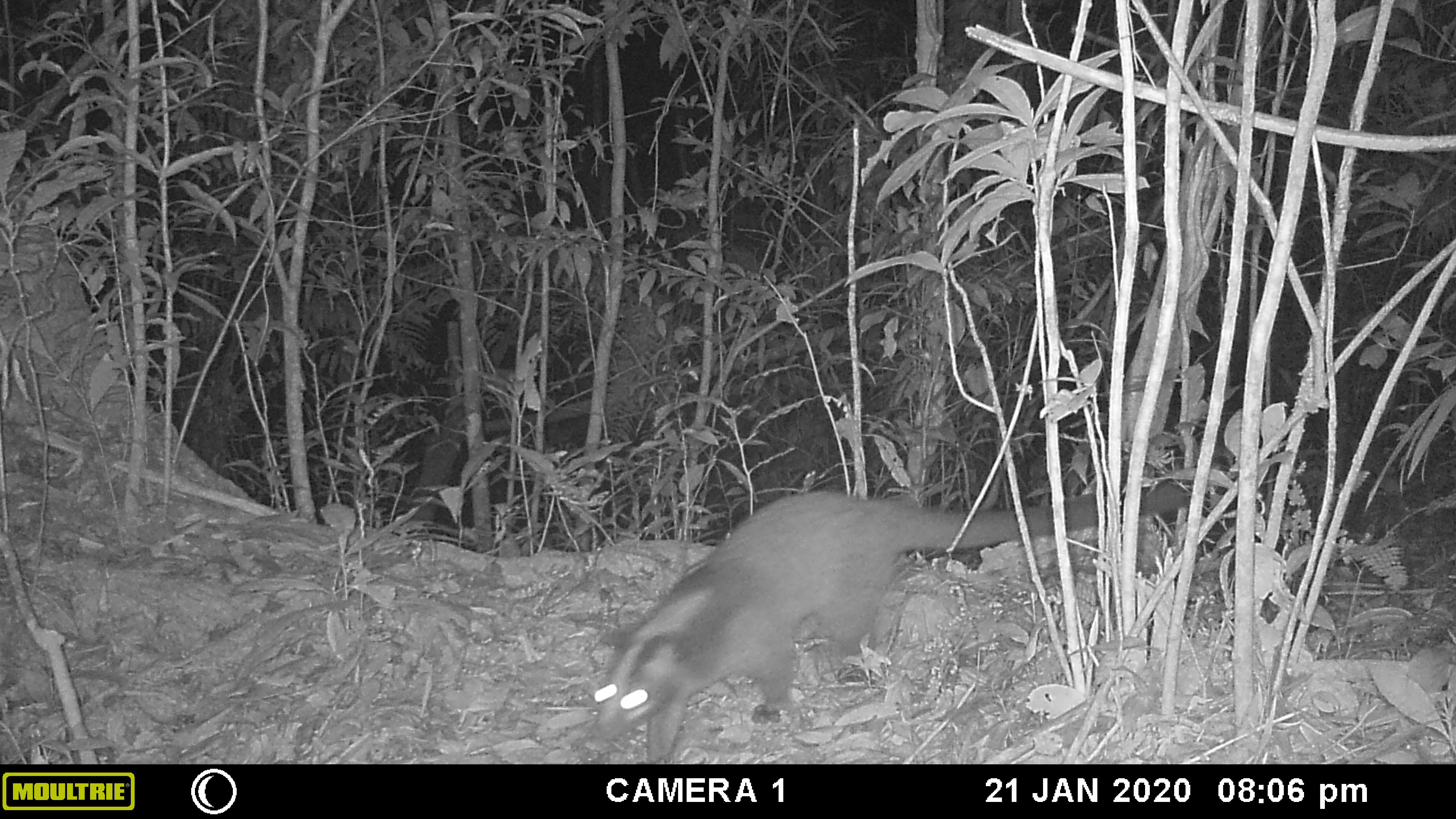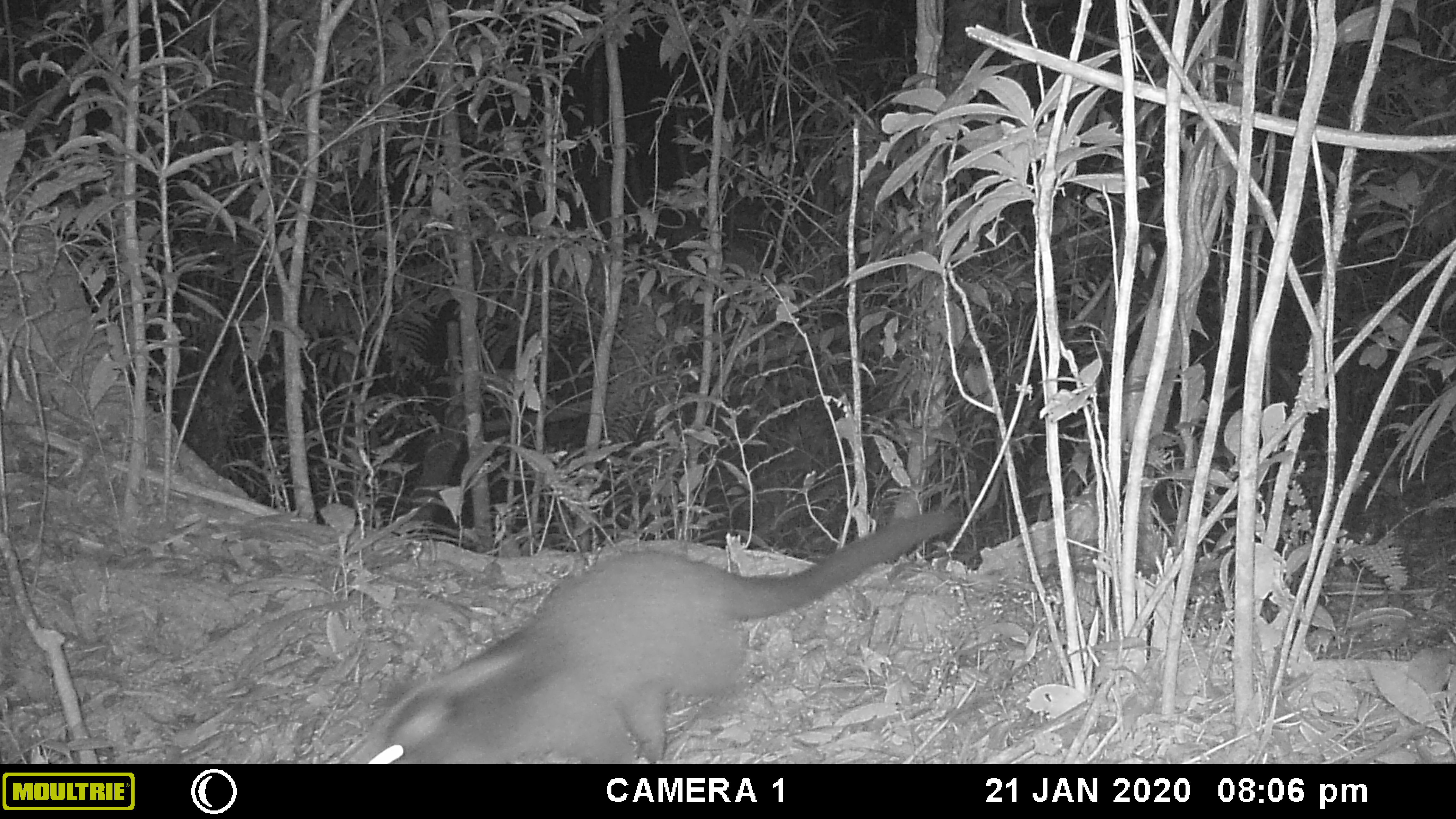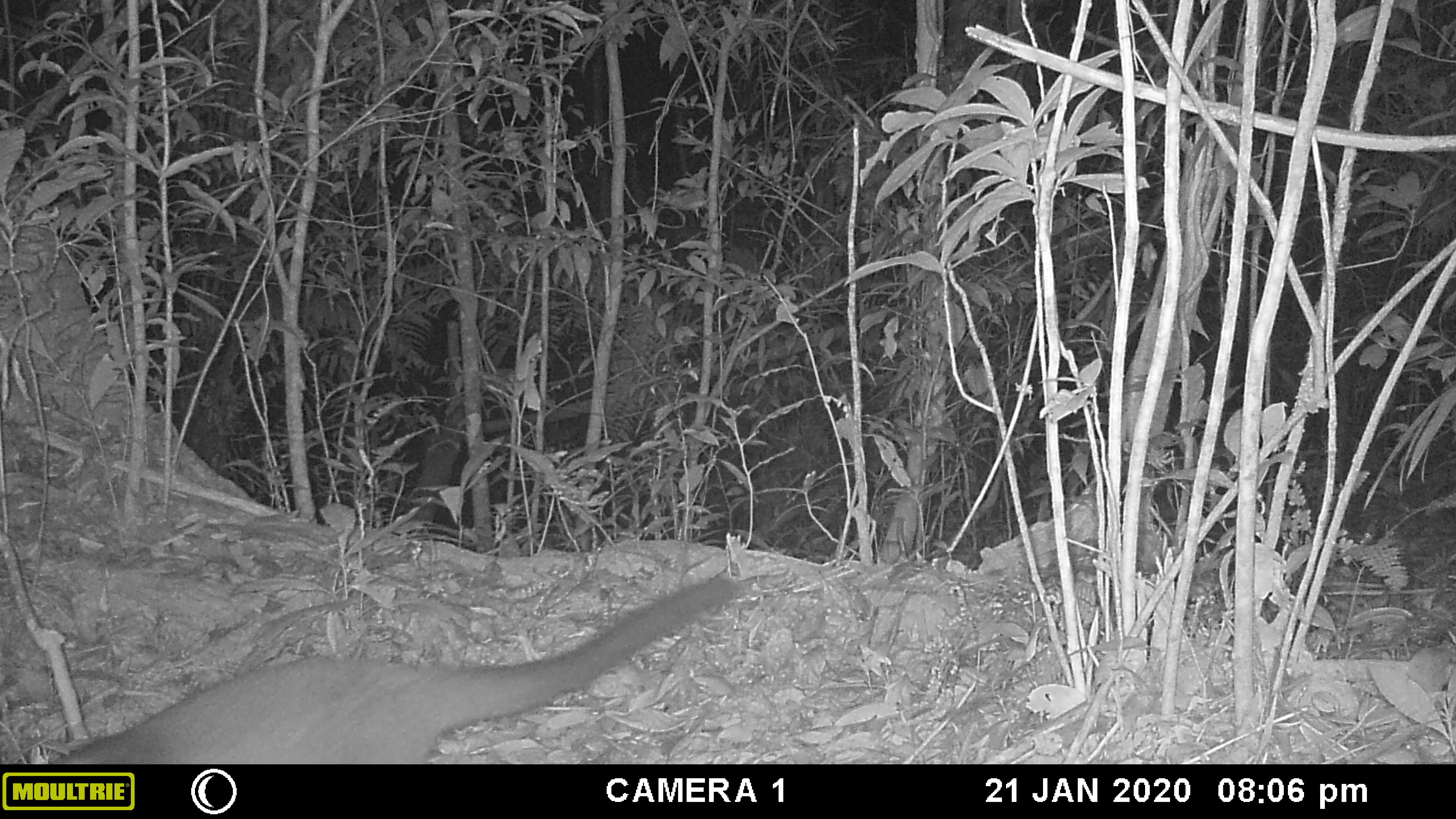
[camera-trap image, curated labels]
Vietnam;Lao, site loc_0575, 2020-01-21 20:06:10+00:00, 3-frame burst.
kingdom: Animalia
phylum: Chordata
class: Mammalia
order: Carnivora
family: Viverridae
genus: Paguma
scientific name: Paguma larvata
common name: masked palm civet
Masked palm civet (Paguma larvata). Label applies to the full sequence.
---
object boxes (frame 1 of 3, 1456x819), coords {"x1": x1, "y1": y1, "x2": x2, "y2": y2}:
masked palm civet: {"x1": 592, "y1": 481, "x2": 1186, "y2": 764}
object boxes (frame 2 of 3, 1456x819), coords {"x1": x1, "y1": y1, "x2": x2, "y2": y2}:
masked palm civet: {"x1": 334, "y1": 509, "x2": 963, "y2": 764}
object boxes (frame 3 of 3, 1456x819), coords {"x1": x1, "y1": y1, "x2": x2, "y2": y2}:
masked palm civet: {"x1": 50, "y1": 575, "x2": 744, "y2": 763}